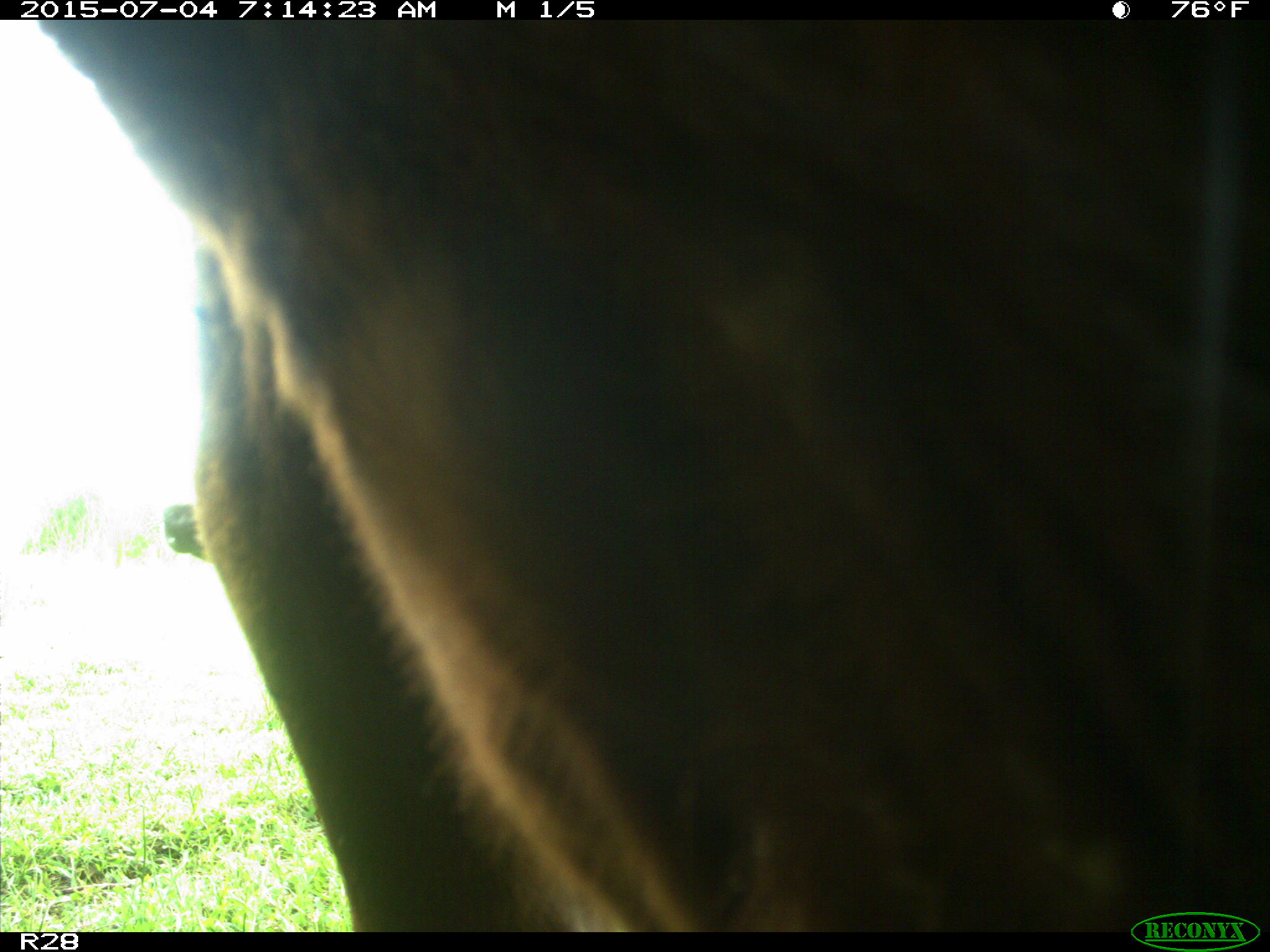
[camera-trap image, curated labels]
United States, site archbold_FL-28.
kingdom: Animalia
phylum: Chordata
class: Mammalia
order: Artiodactyla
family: Bovidae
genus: Bos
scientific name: Bos taurus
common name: domestic cow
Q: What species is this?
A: Bos taurus (domestic cow).